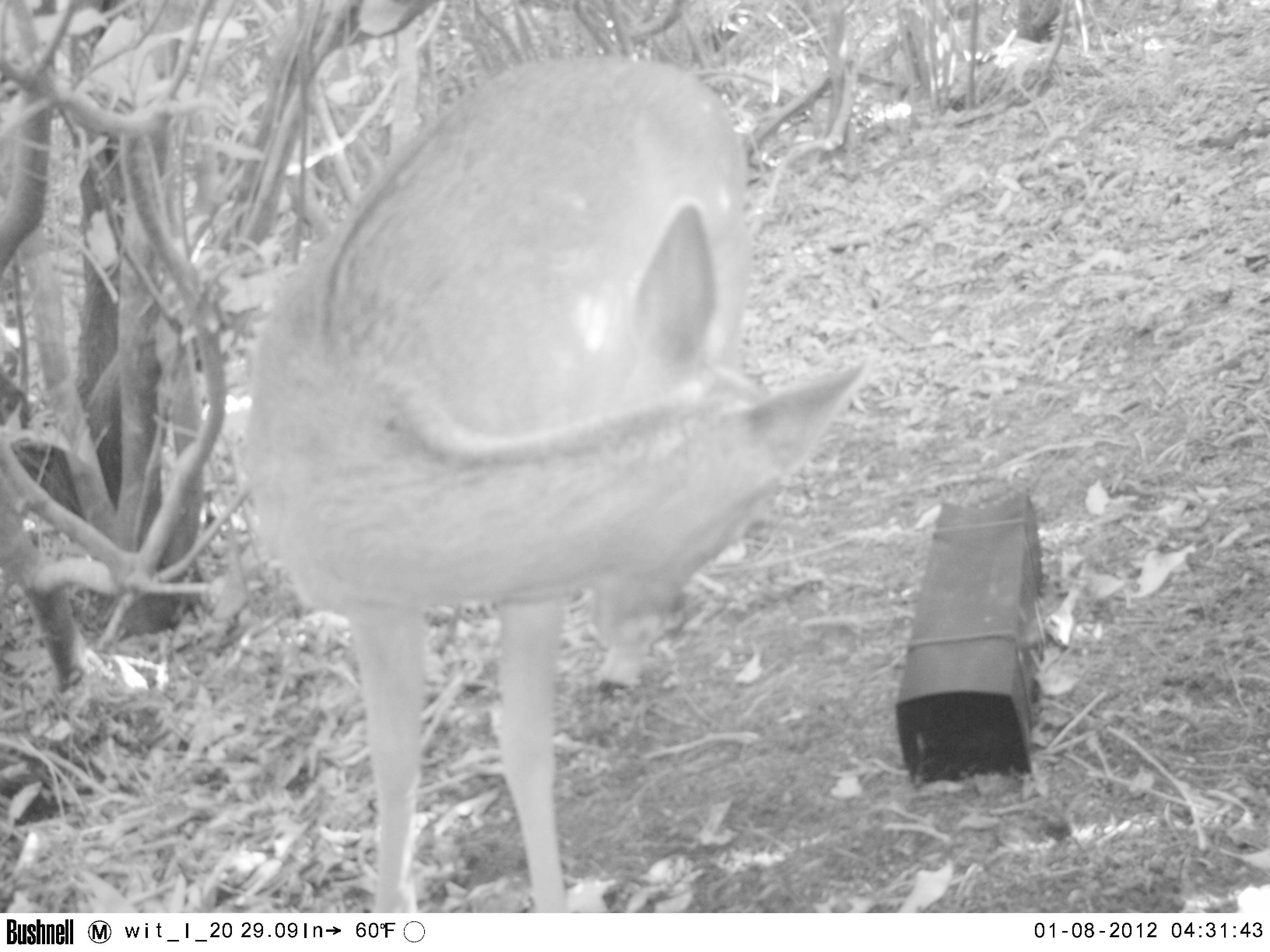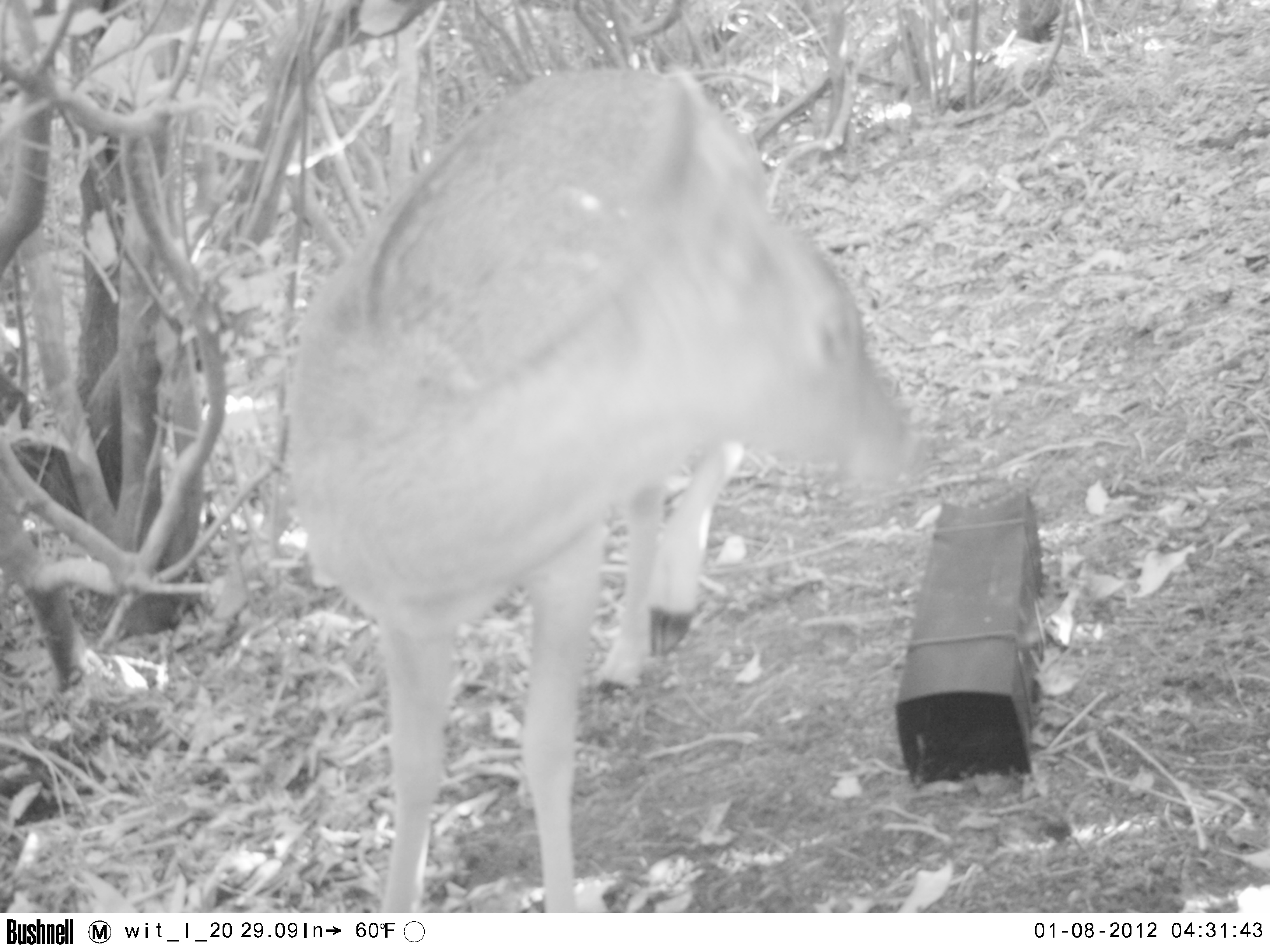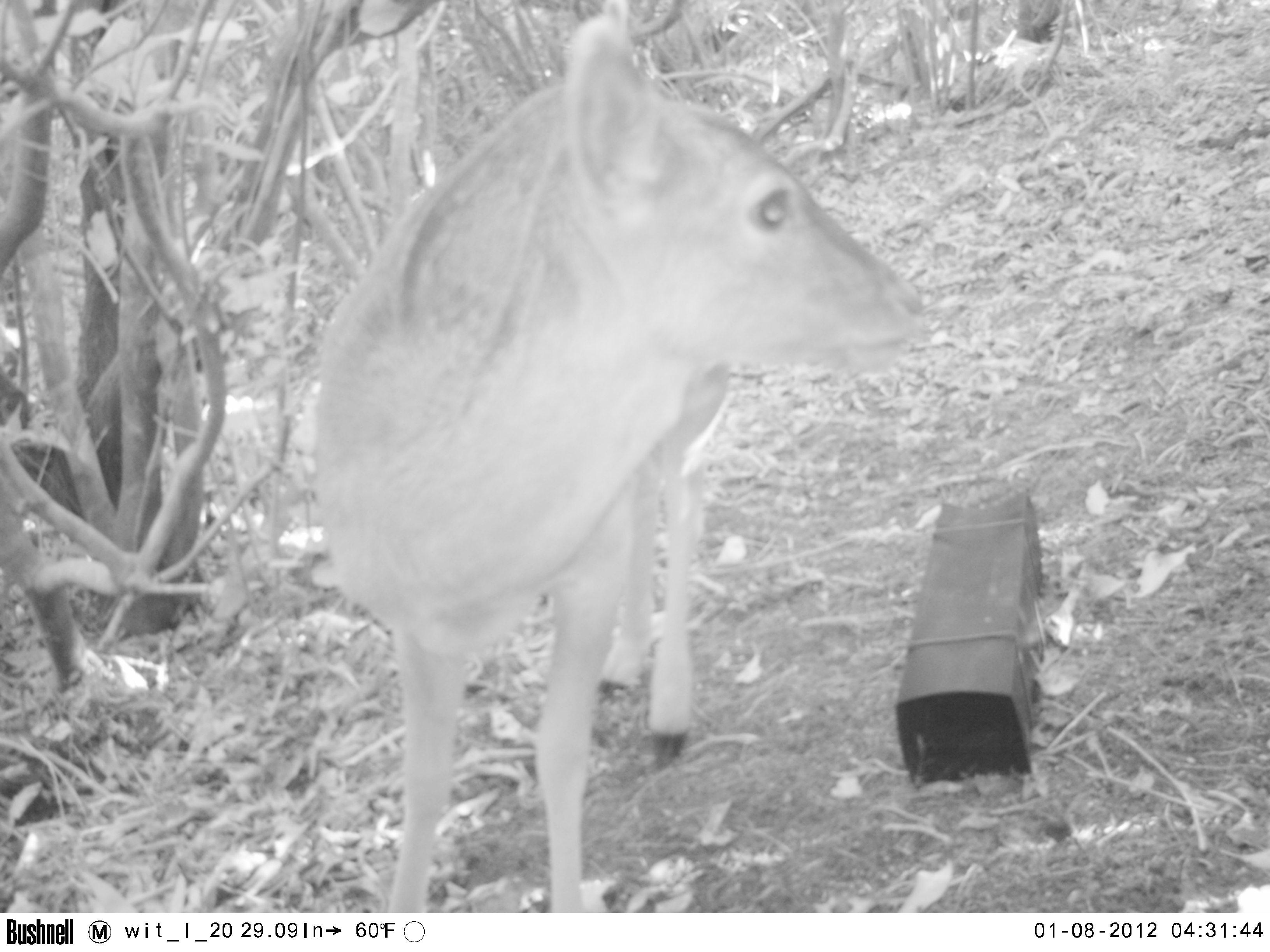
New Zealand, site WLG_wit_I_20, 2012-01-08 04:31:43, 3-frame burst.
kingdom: Animalia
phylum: Chordata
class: Mammalia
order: Artiodactyla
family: Cervidae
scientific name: Cervidae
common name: deer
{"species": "deer (Cervidae)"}